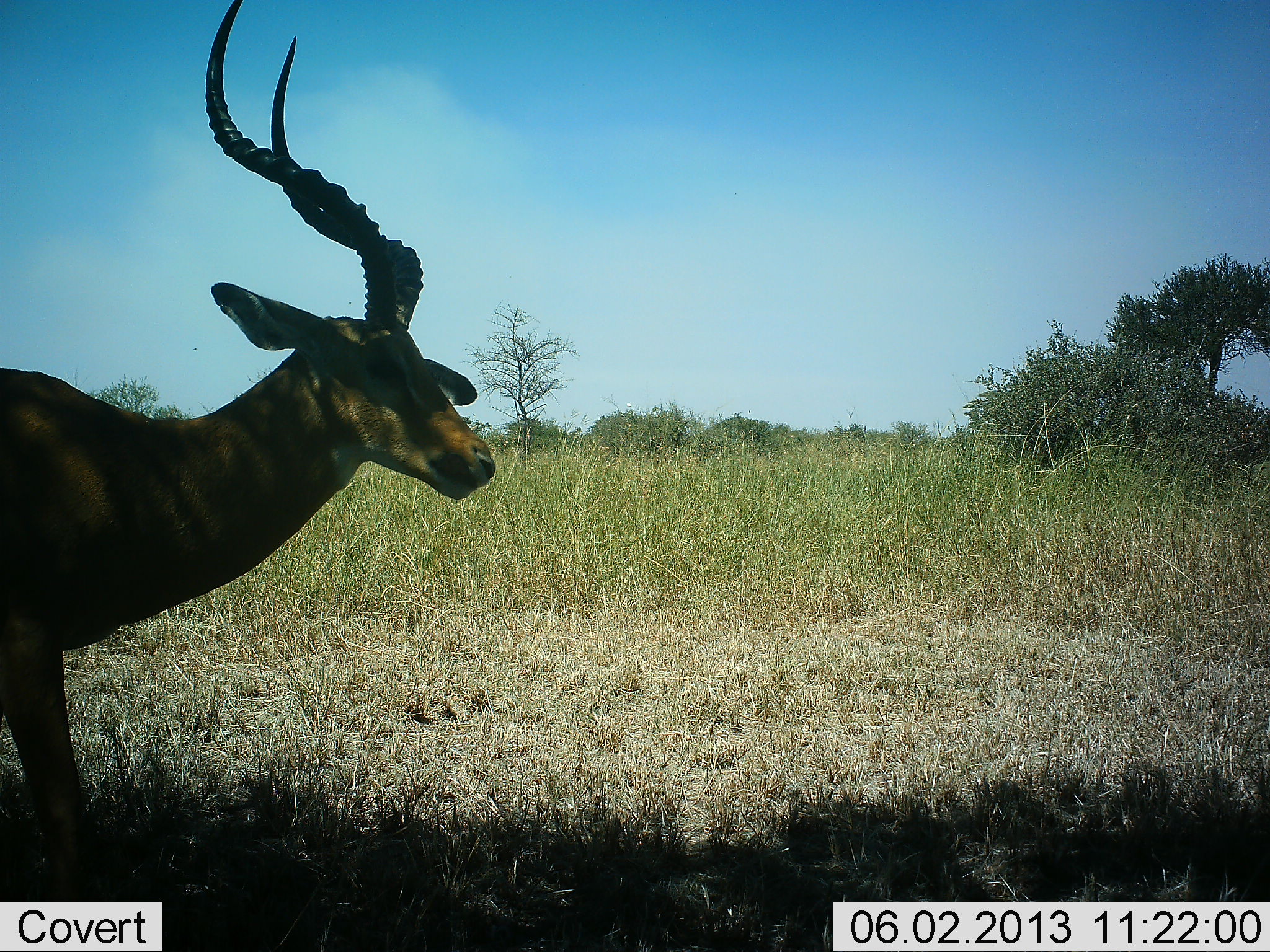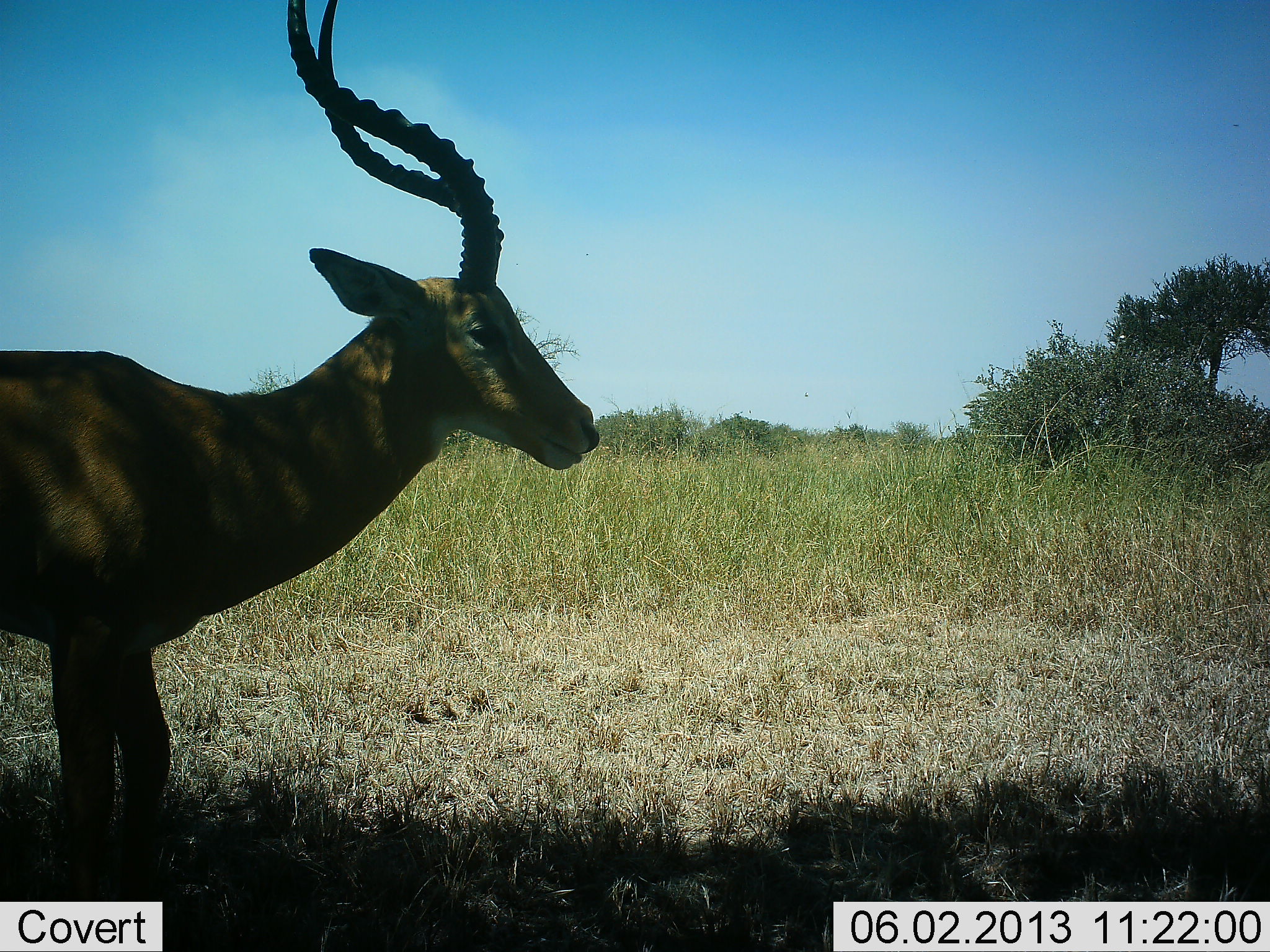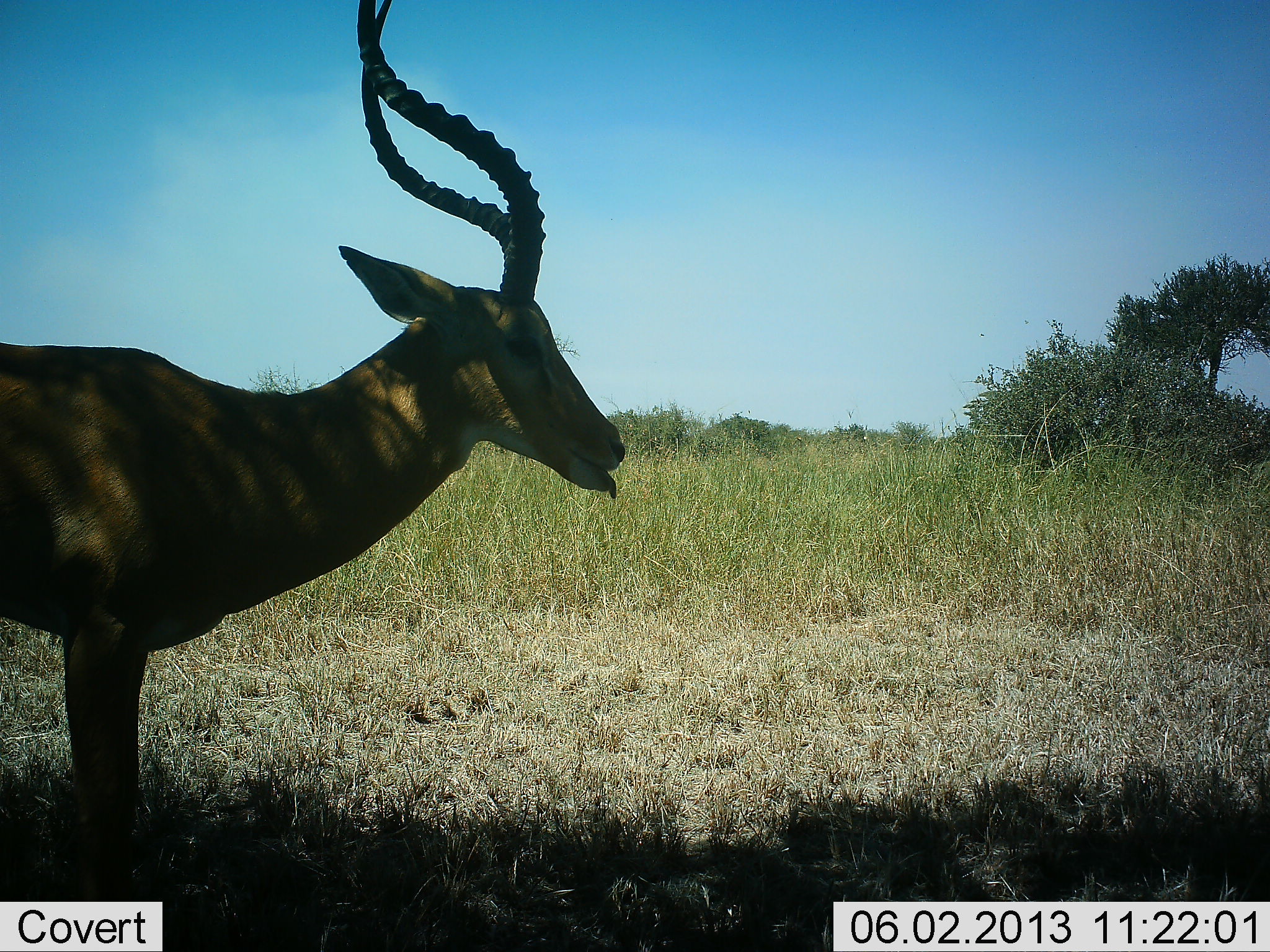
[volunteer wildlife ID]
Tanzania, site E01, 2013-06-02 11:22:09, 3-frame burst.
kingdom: Animalia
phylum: Chordata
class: Mammalia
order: Artiodactyla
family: Bovidae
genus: Aepyceros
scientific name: Aepyceros melampus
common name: impala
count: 1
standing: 47%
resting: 0%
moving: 53%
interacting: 0%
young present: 0%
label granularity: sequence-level